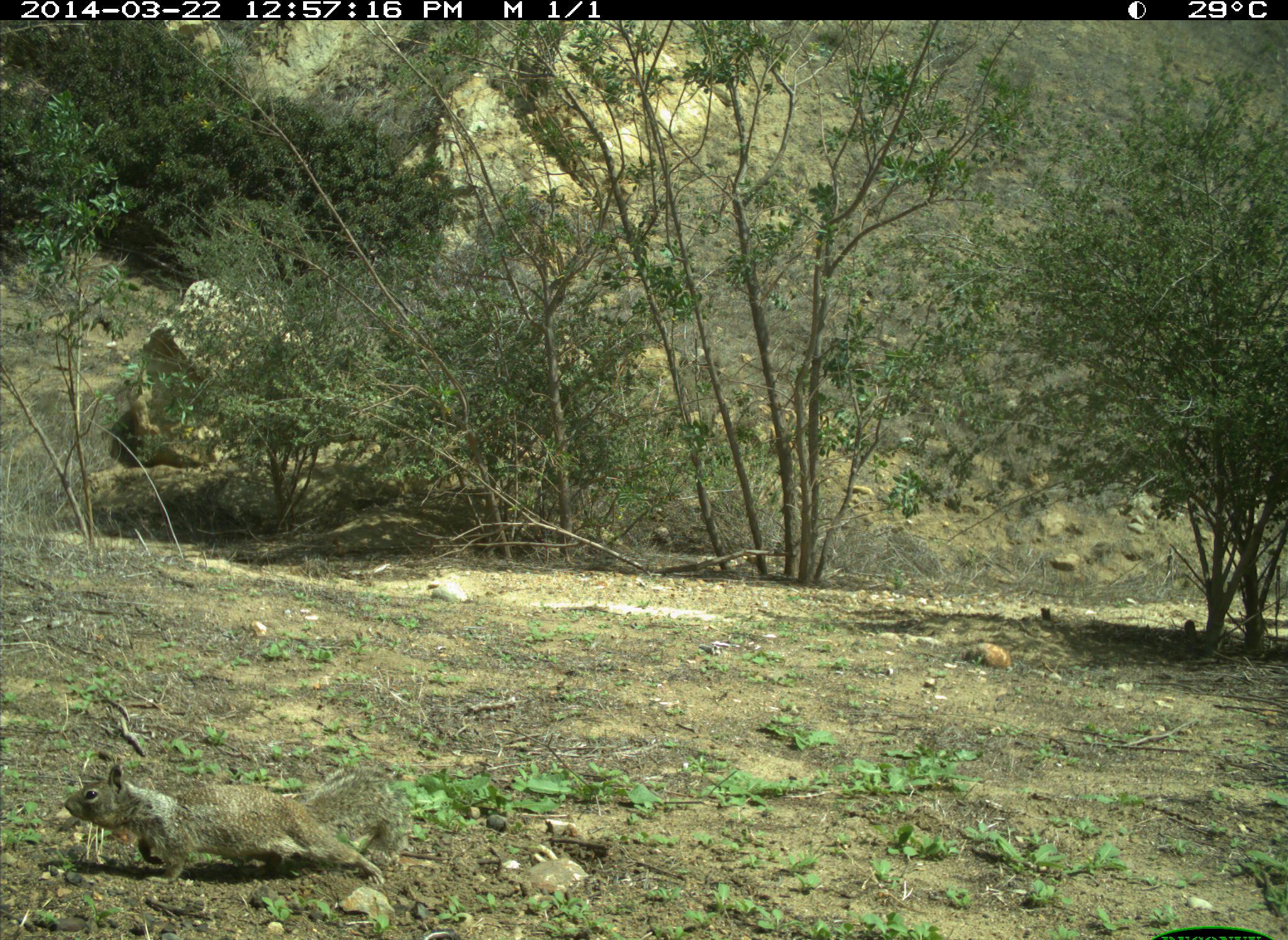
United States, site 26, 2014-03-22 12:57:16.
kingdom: Animalia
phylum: Chordata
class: Mammalia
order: Rodentia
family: Sciuridae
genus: Sciurus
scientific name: Sciurus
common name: squirrel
Squirrel (Sciurus).